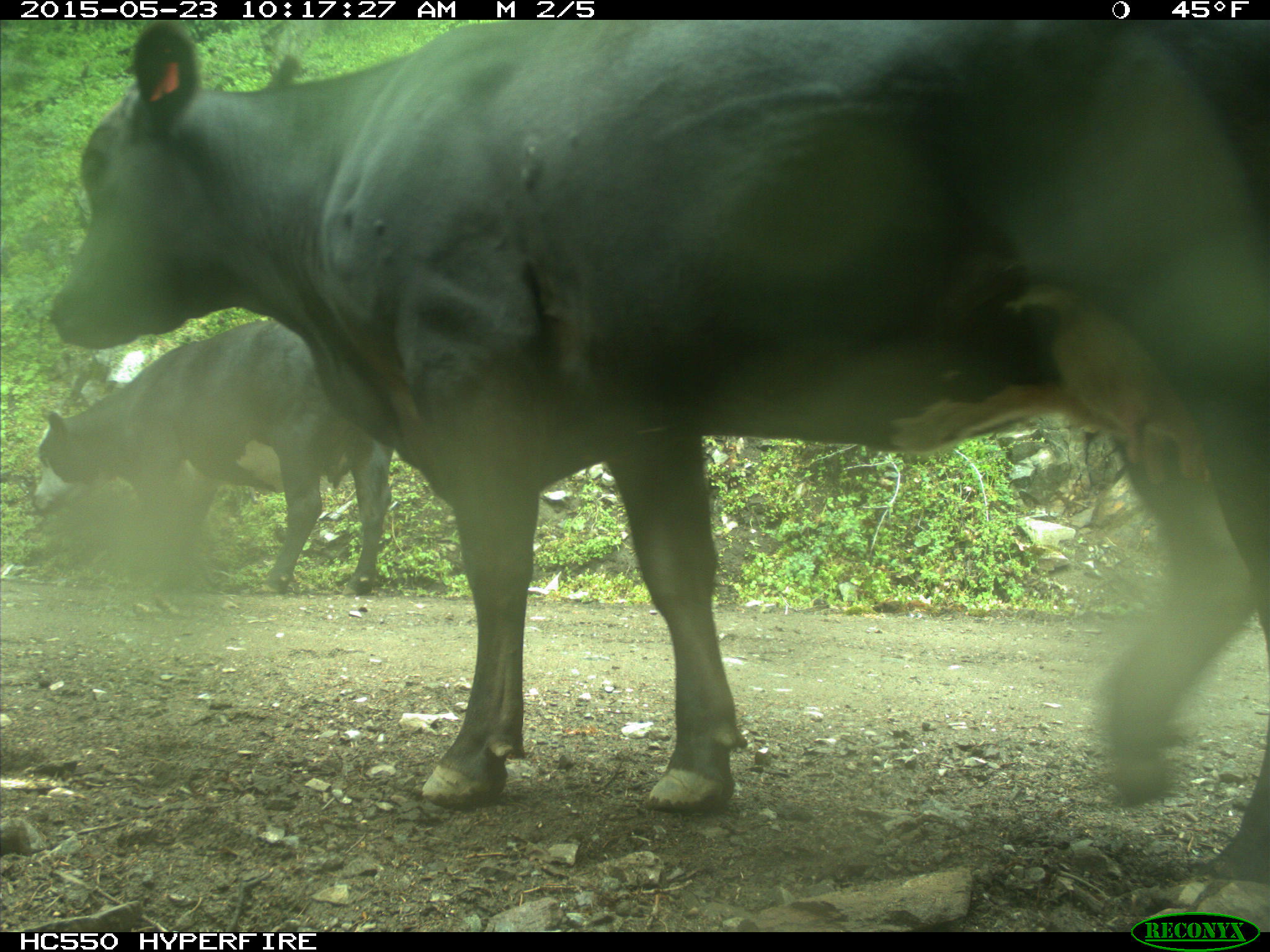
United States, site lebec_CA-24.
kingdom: Animalia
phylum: Chordata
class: Mammalia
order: Artiodactyla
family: Bovidae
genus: Bos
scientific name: Bos taurus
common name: domestic cow